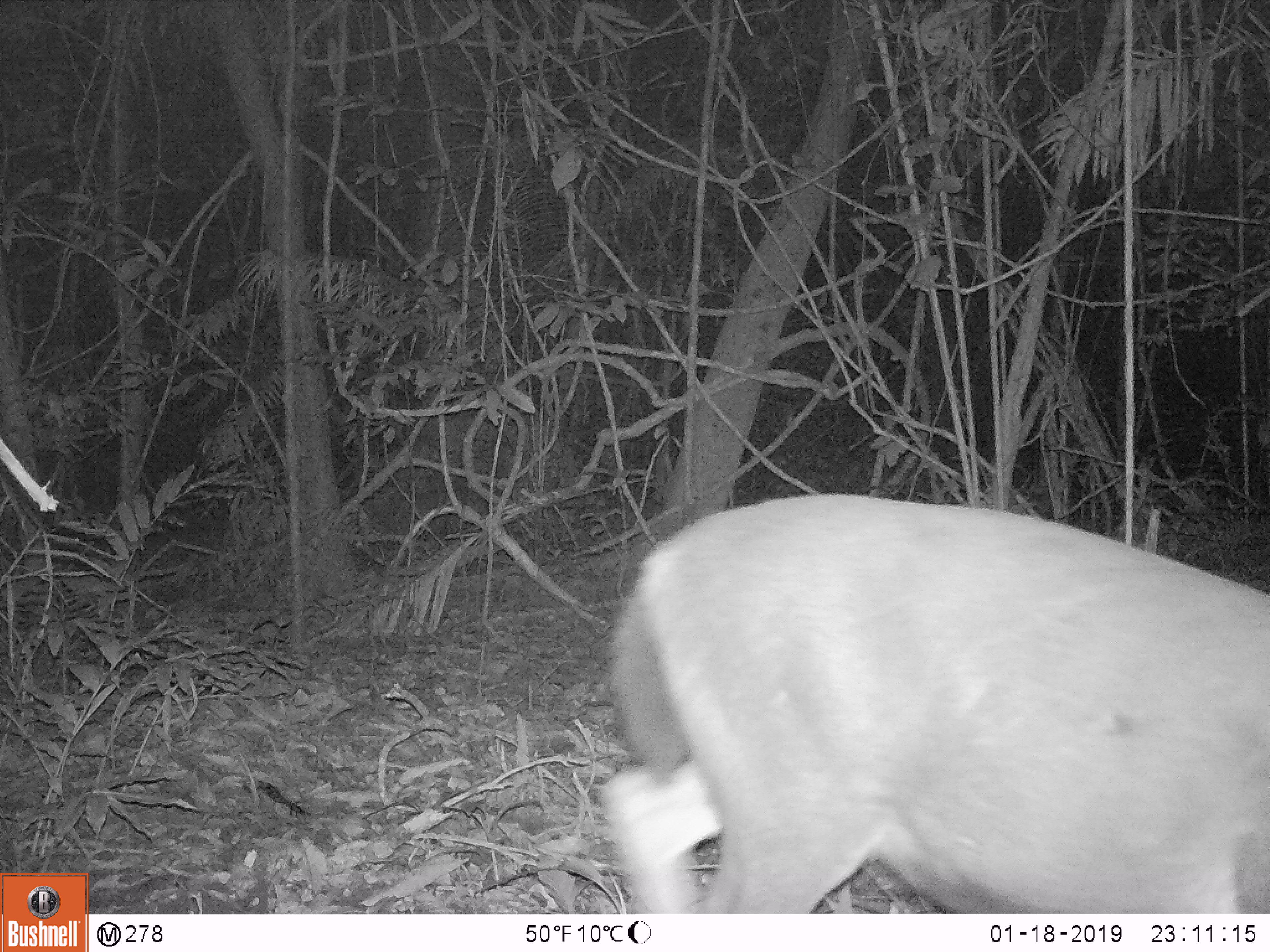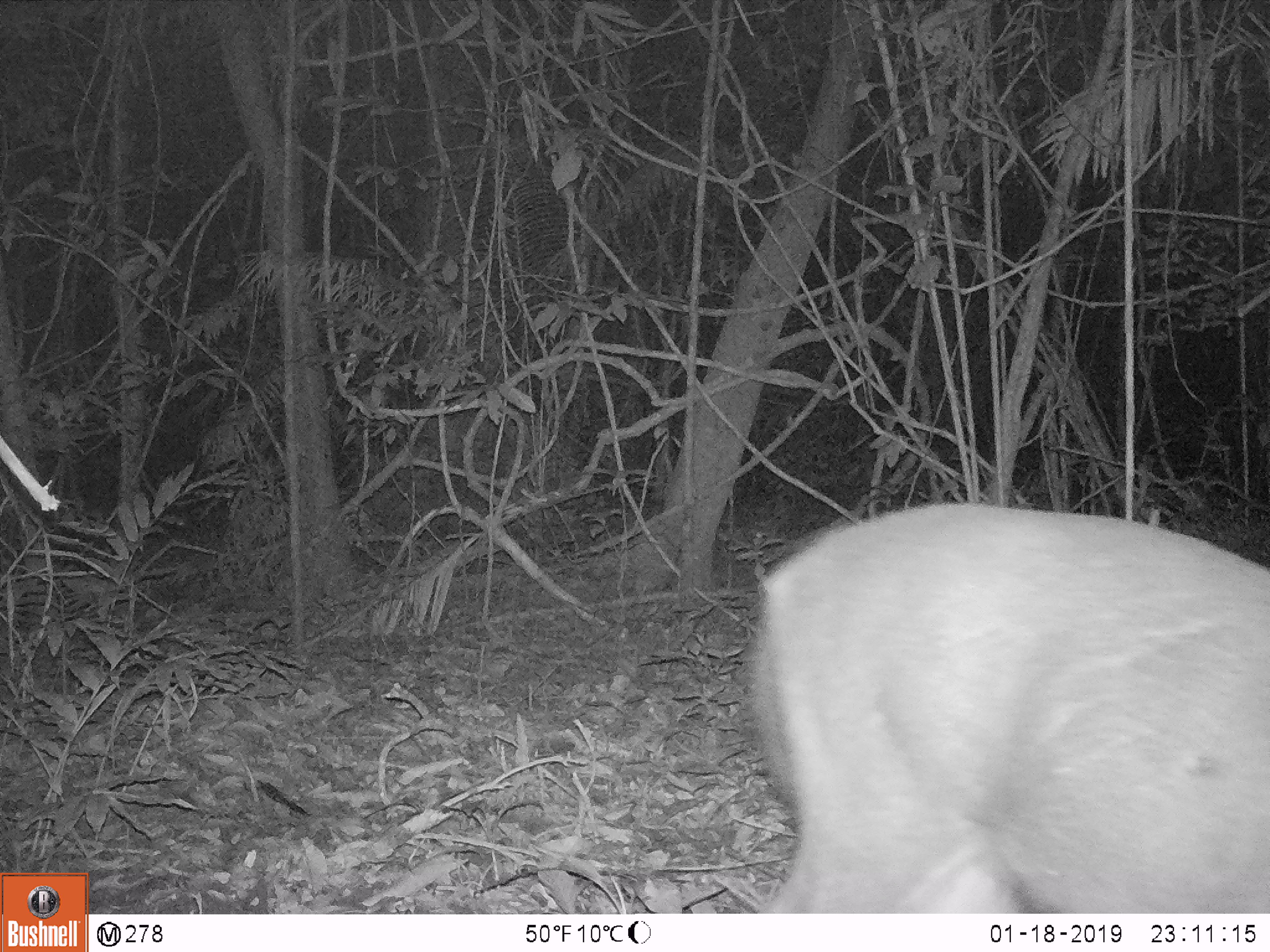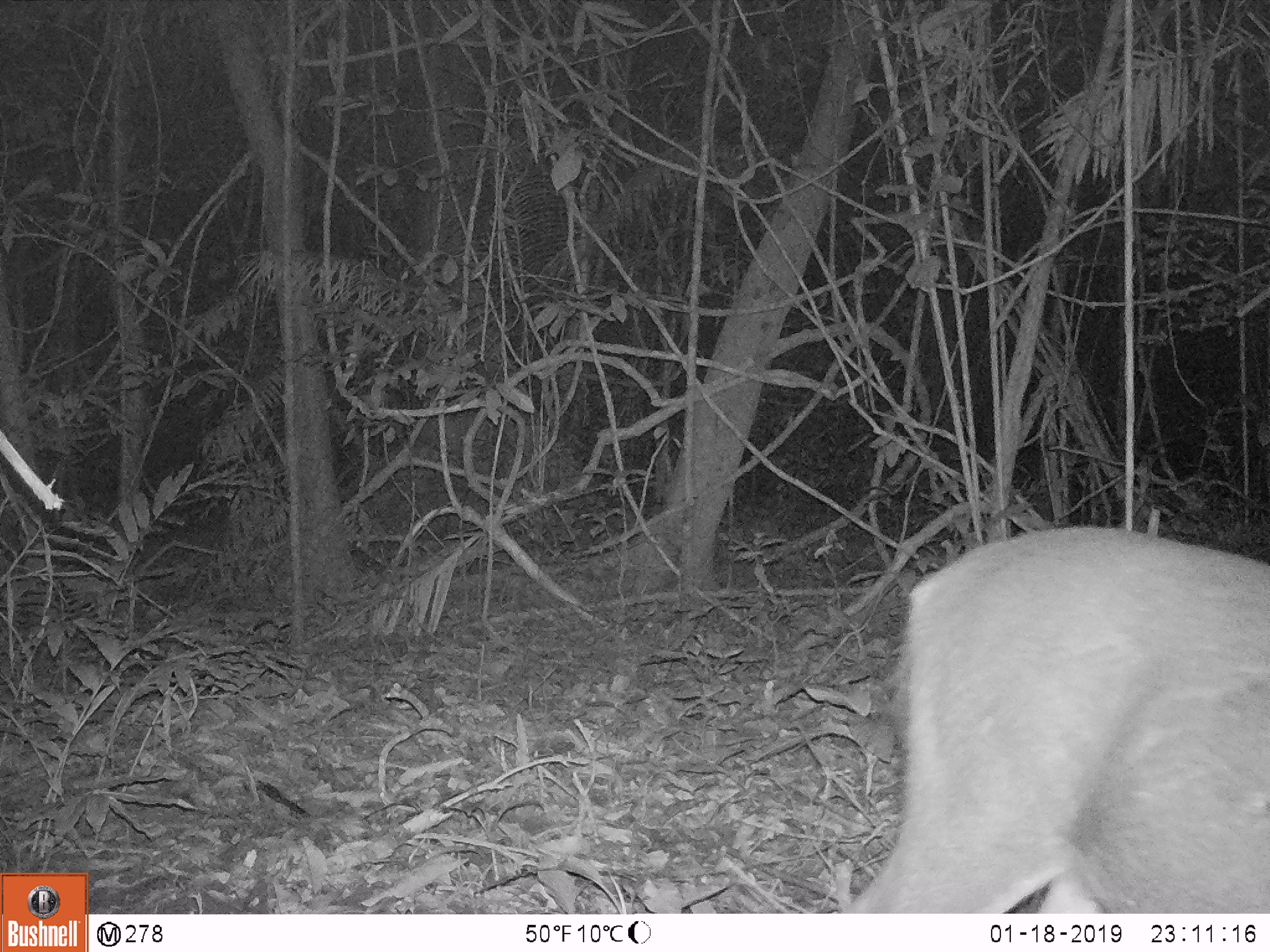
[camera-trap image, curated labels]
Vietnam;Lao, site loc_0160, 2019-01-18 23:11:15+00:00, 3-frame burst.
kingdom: Animalia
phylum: Chordata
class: Mammalia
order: Artiodactyla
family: Cervidae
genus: Rusa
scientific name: Rusa unicolor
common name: sambar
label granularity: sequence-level